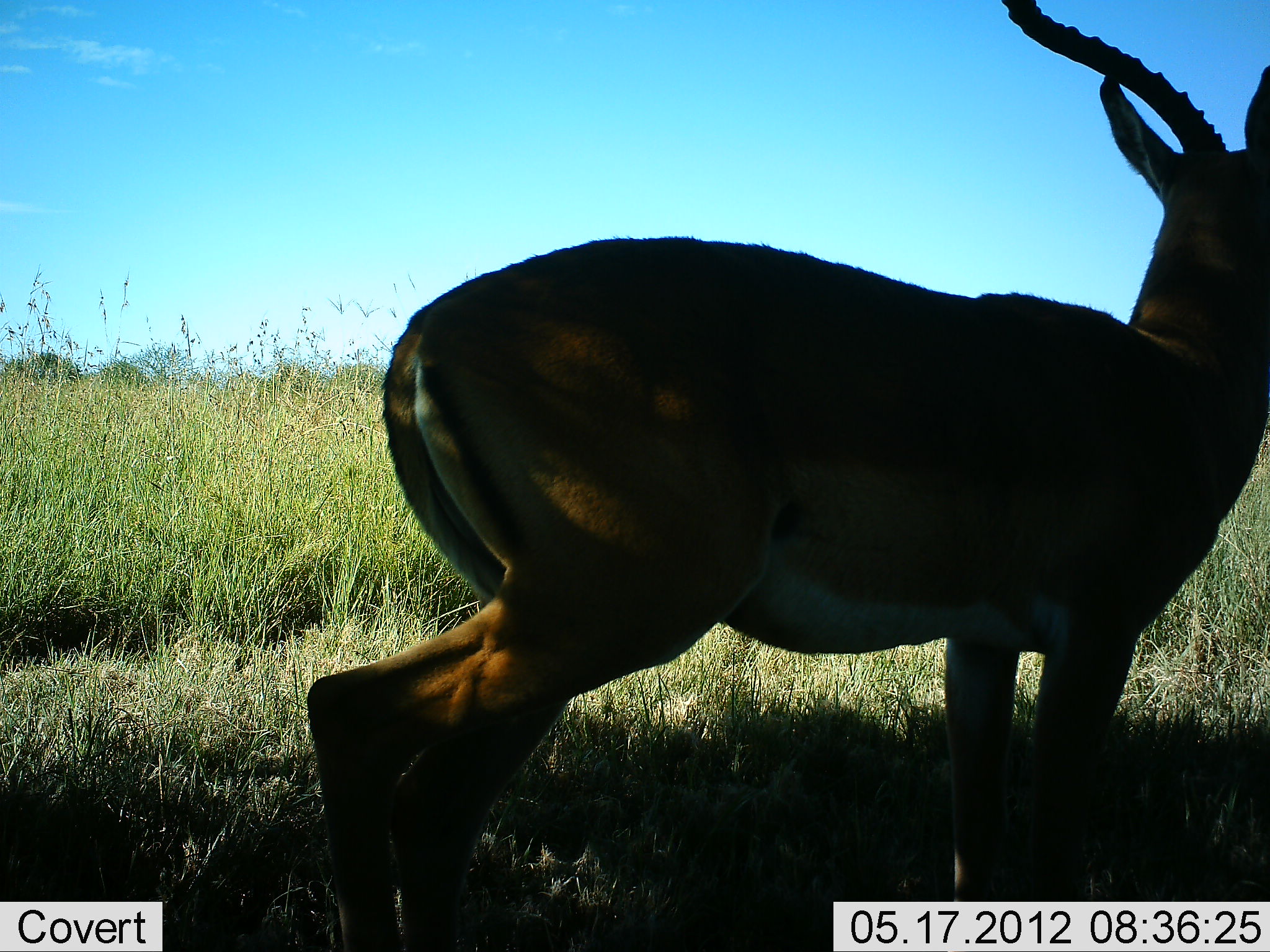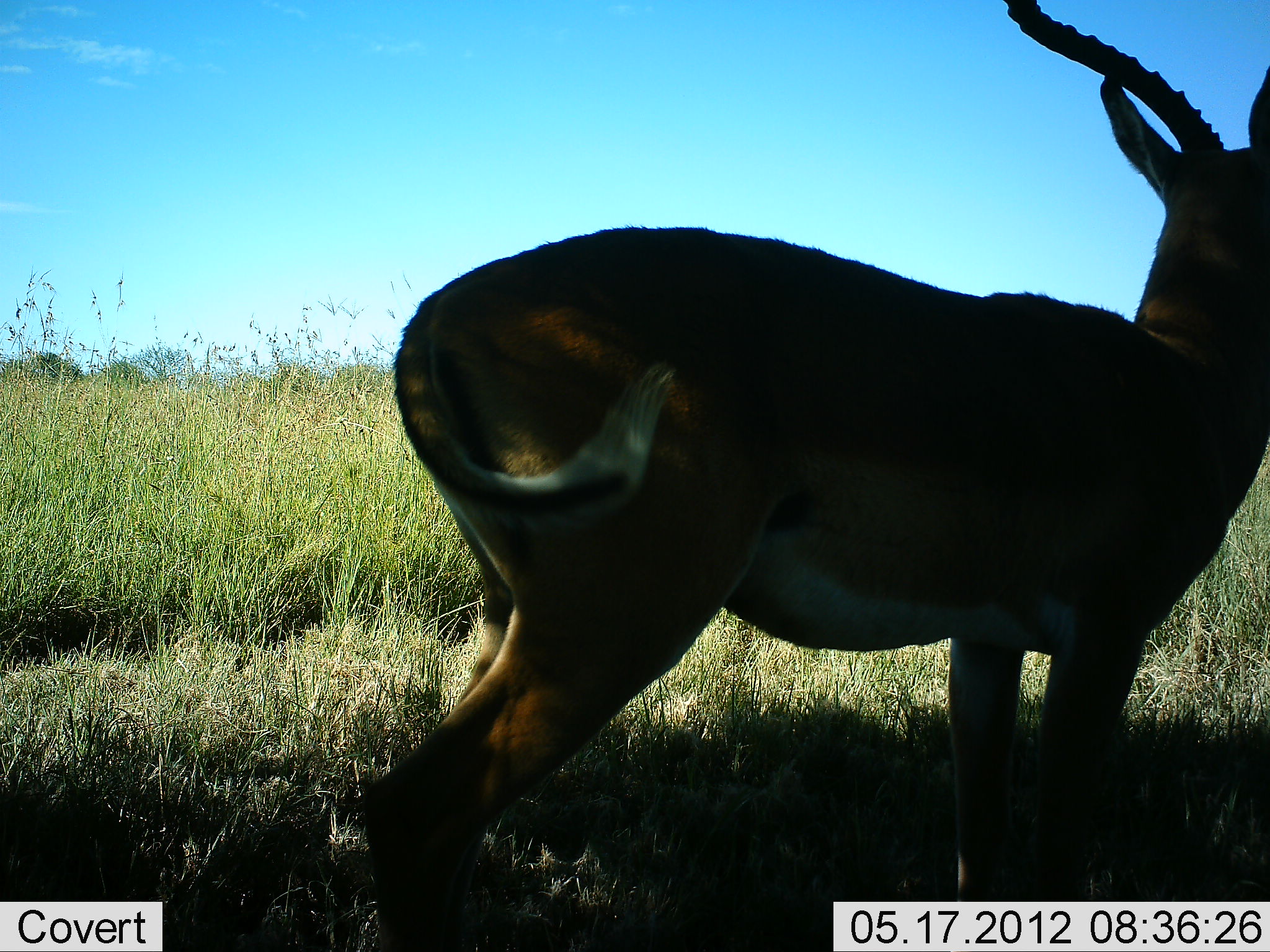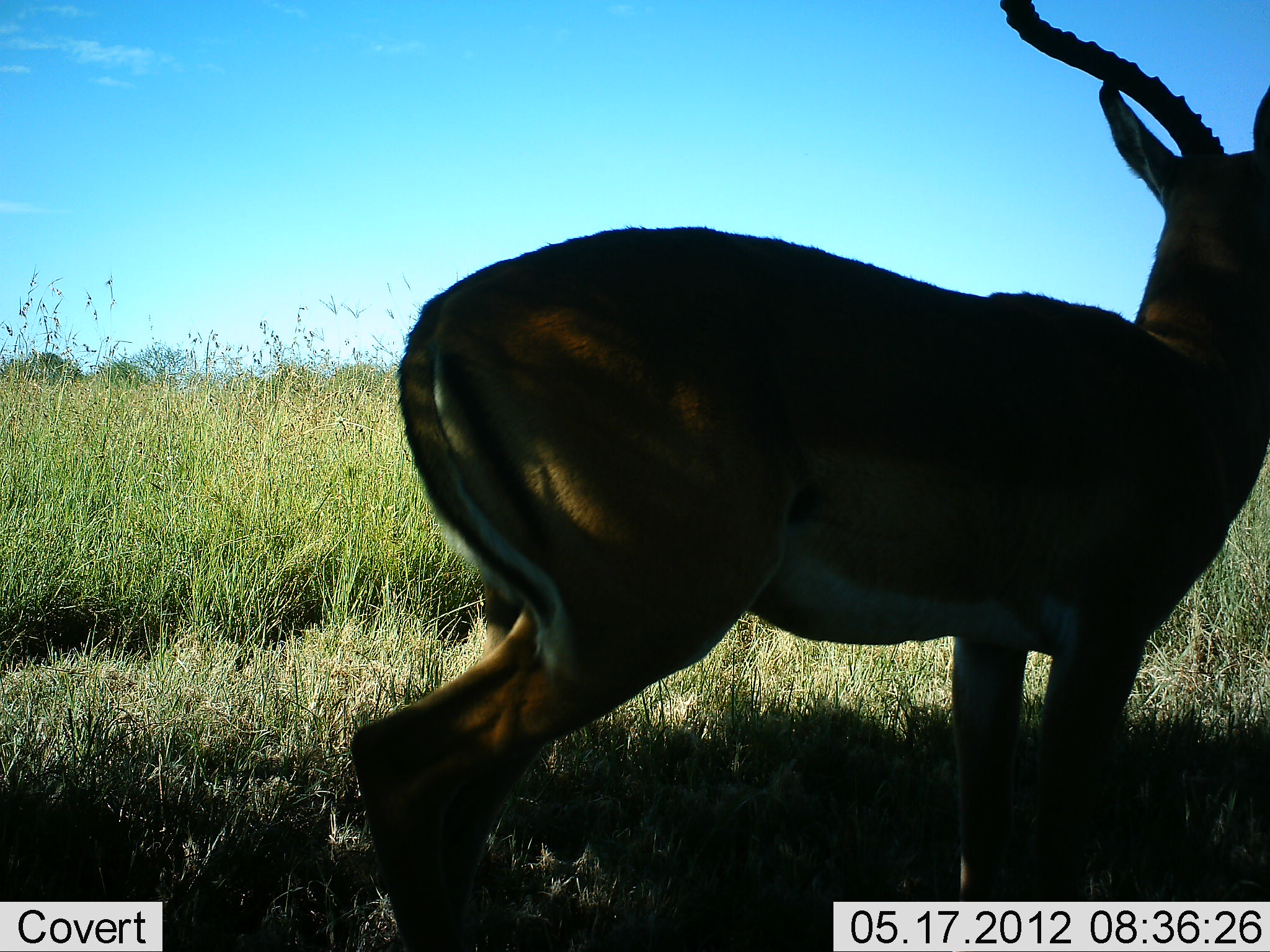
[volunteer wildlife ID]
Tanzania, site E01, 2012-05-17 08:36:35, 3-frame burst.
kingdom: Animalia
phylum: Chordata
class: Mammalia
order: Artiodactyla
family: Bovidae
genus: Aepyceros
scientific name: Aepyceros melampus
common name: impala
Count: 1.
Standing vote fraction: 90%.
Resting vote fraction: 10%.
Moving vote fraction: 0%.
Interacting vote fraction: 0%.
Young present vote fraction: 0%.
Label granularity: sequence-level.